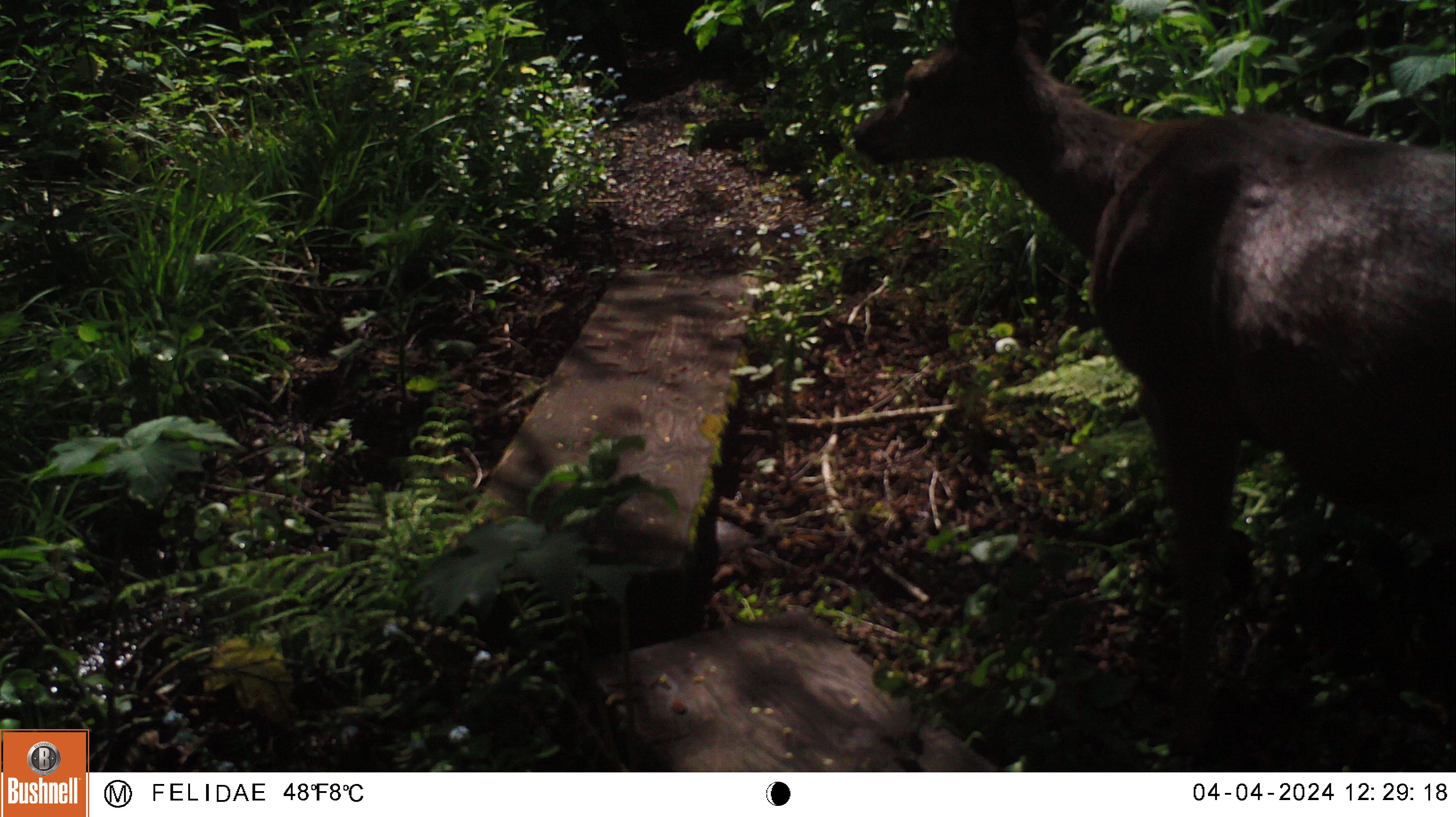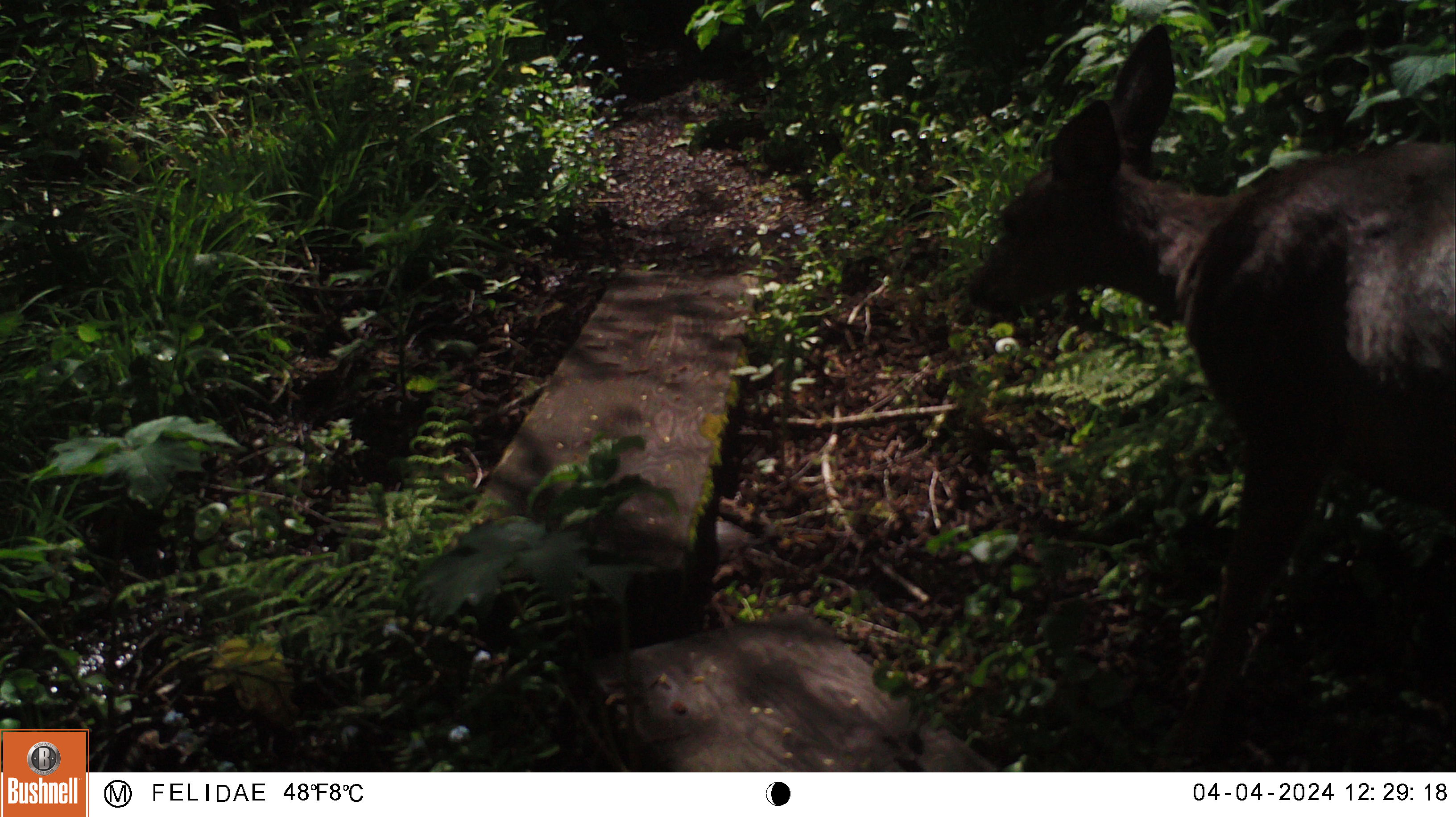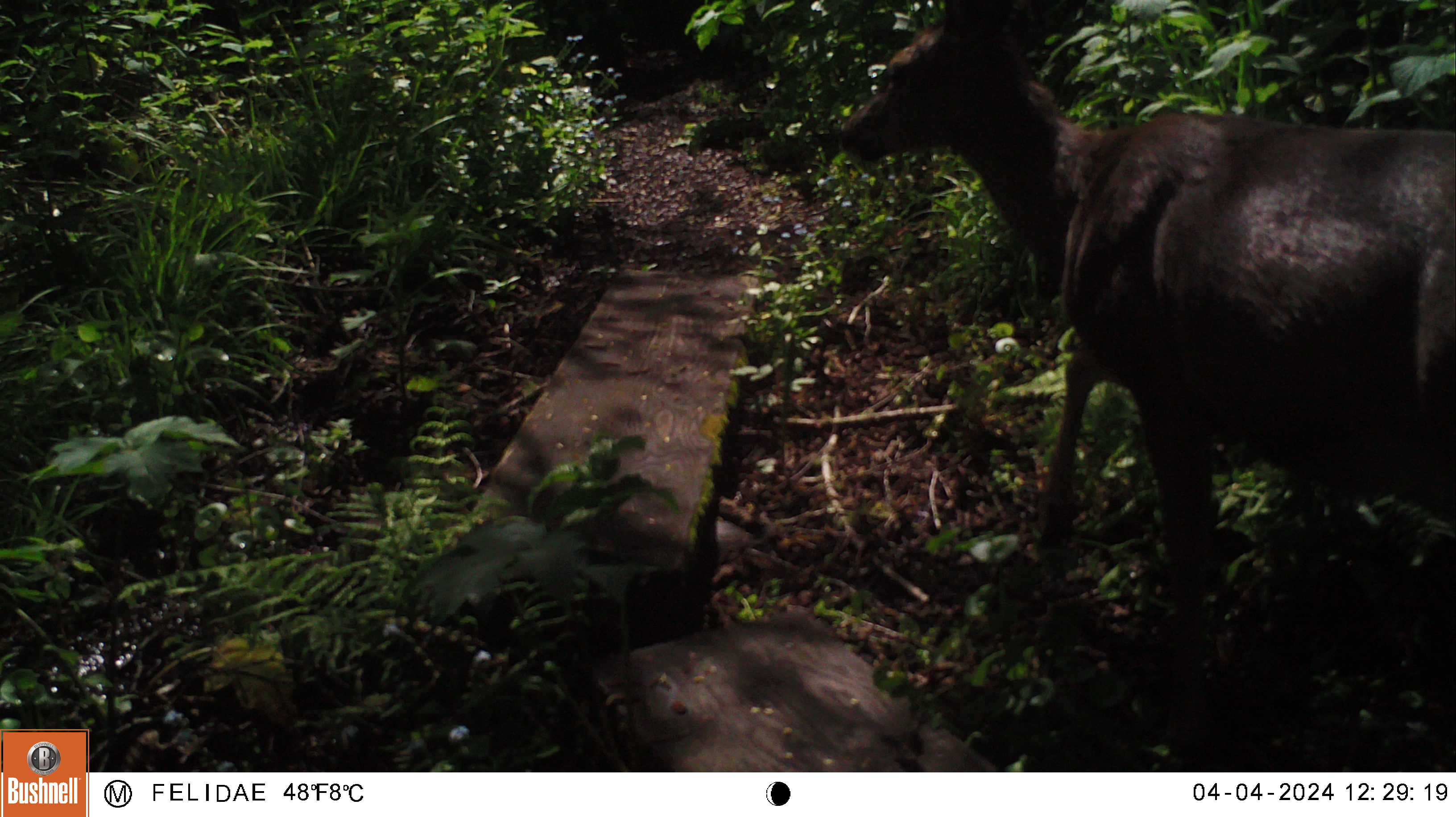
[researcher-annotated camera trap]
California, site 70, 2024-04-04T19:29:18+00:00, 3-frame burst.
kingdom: Animalia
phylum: Chordata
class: Mammalia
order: Artiodactyla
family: Cervidae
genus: Odocoileus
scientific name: Odocoileus hemionus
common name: mule deer